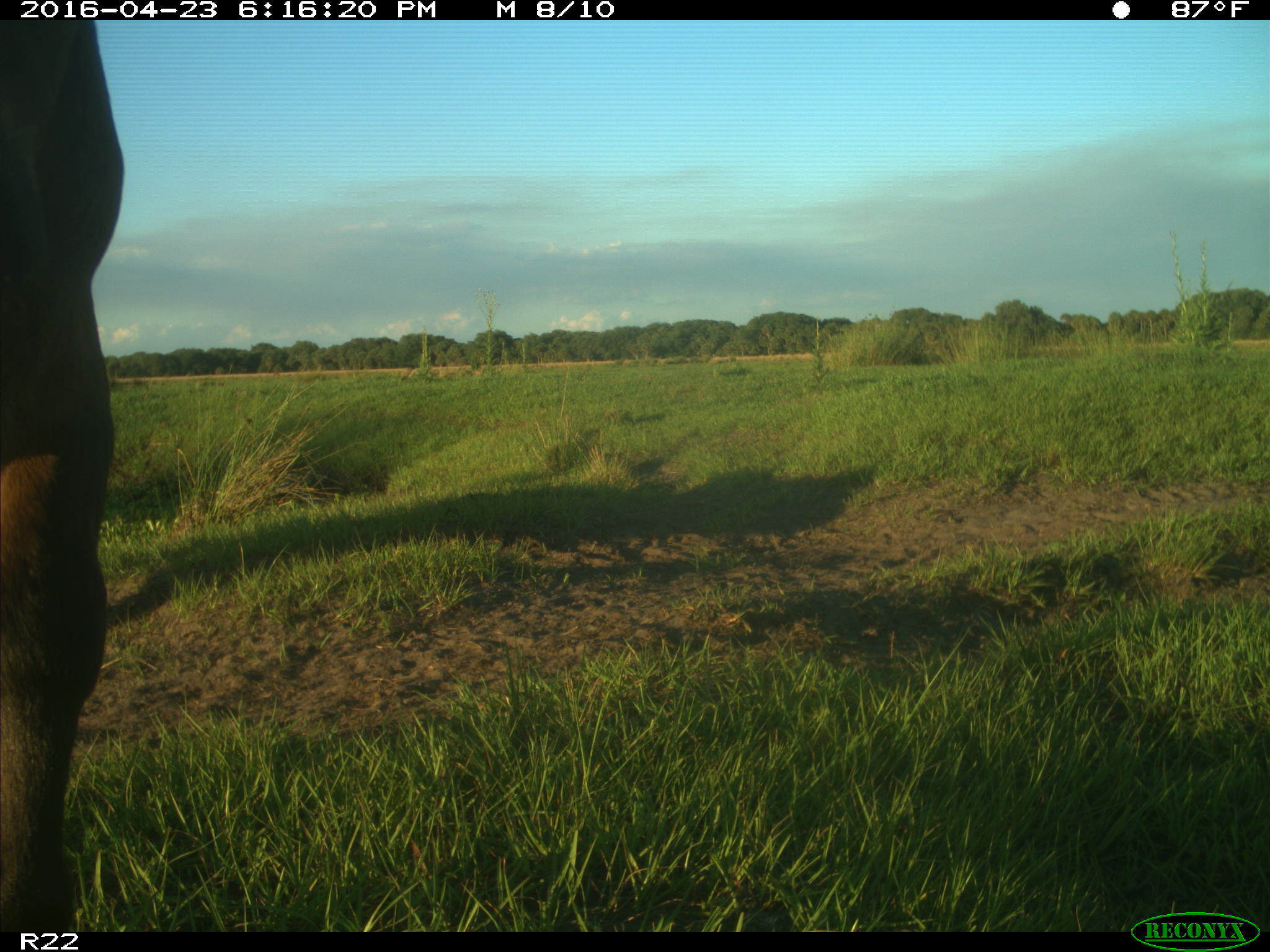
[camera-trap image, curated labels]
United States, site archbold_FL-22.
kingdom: Animalia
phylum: Chordata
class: Mammalia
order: Artiodactyla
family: Bovidae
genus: Bos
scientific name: Bos taurus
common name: domestic cow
Bos taurus (domestic cow).